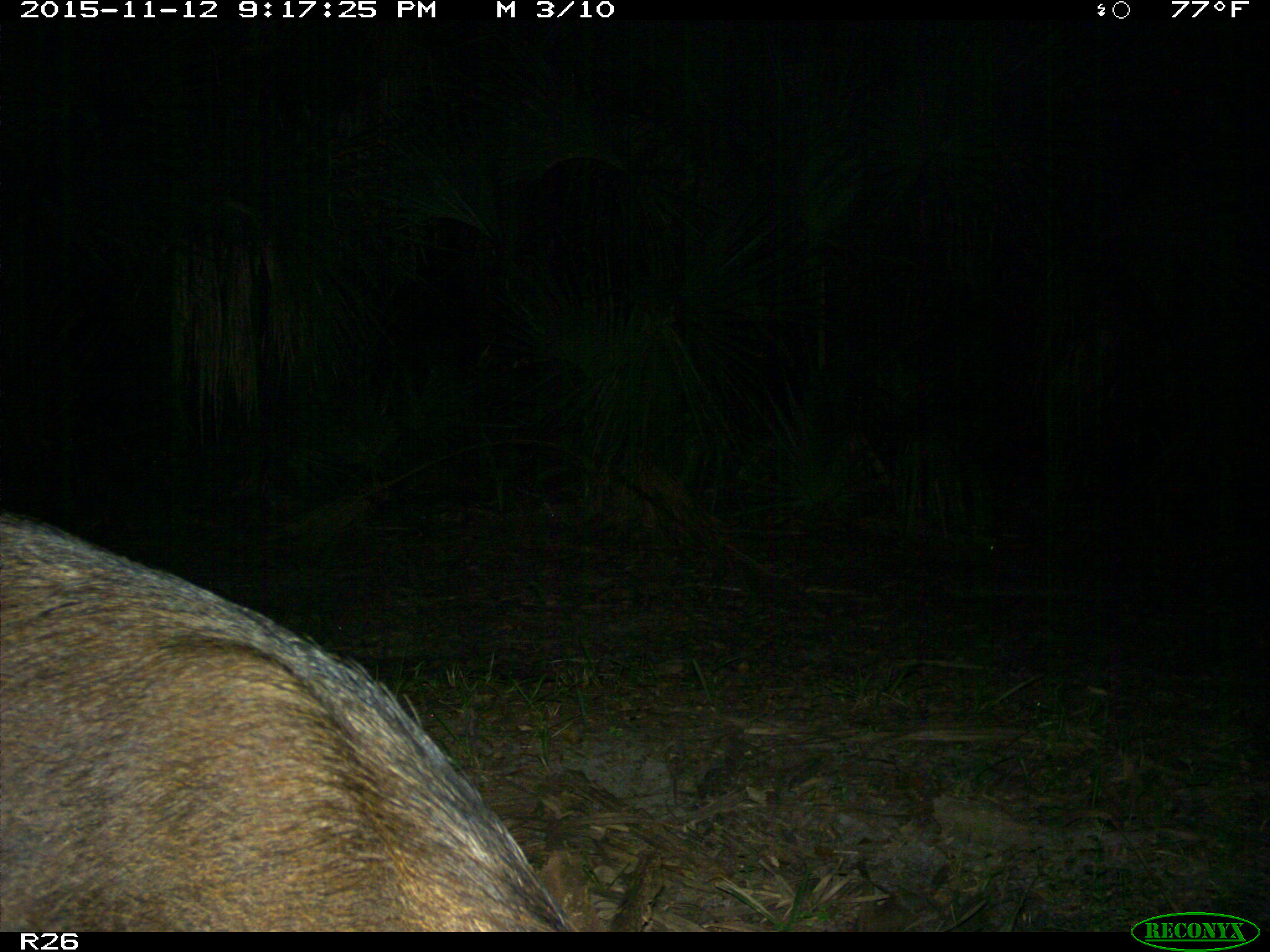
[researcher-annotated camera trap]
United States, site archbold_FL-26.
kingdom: Animalia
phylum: Chordata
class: Mammalia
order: Artiodactyla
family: Suidae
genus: Sus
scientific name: Sus scrofa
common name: wild boar